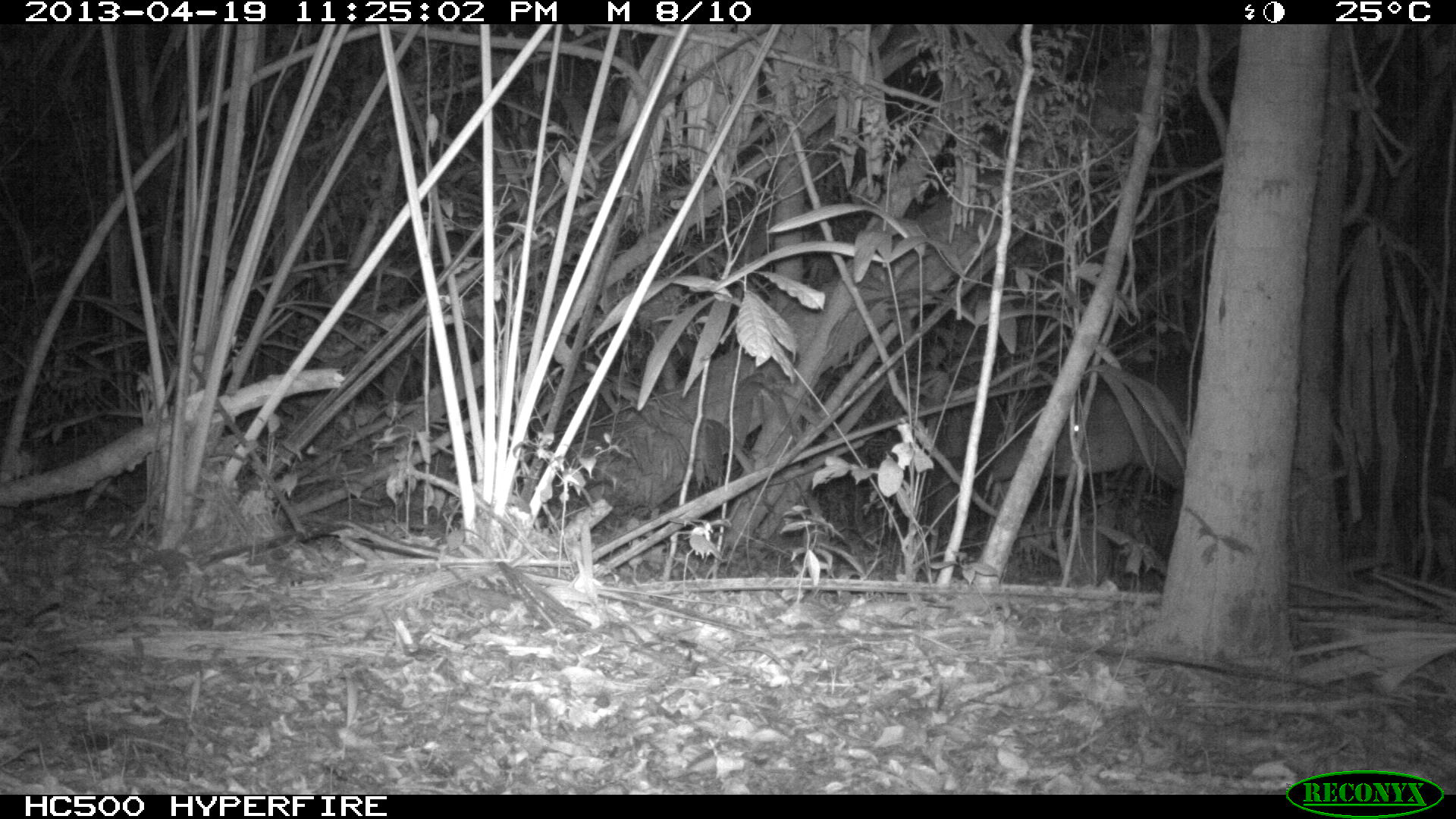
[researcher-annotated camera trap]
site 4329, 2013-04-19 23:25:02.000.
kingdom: Animalia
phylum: Chordata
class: Mammalia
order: Perissodactyla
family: Tapiridae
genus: Tapirus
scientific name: Tapirus bairdii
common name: baird's tapir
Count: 1.